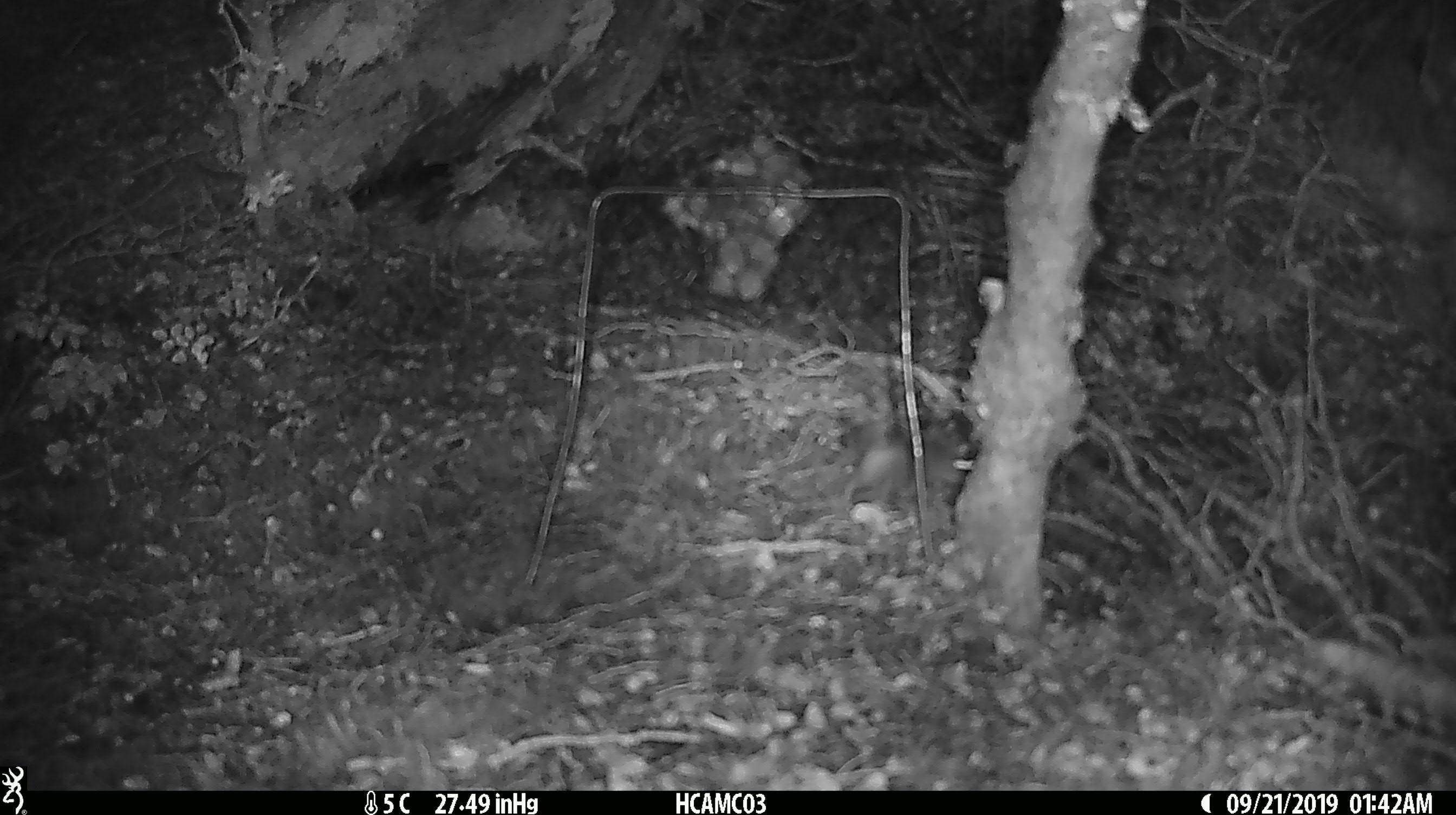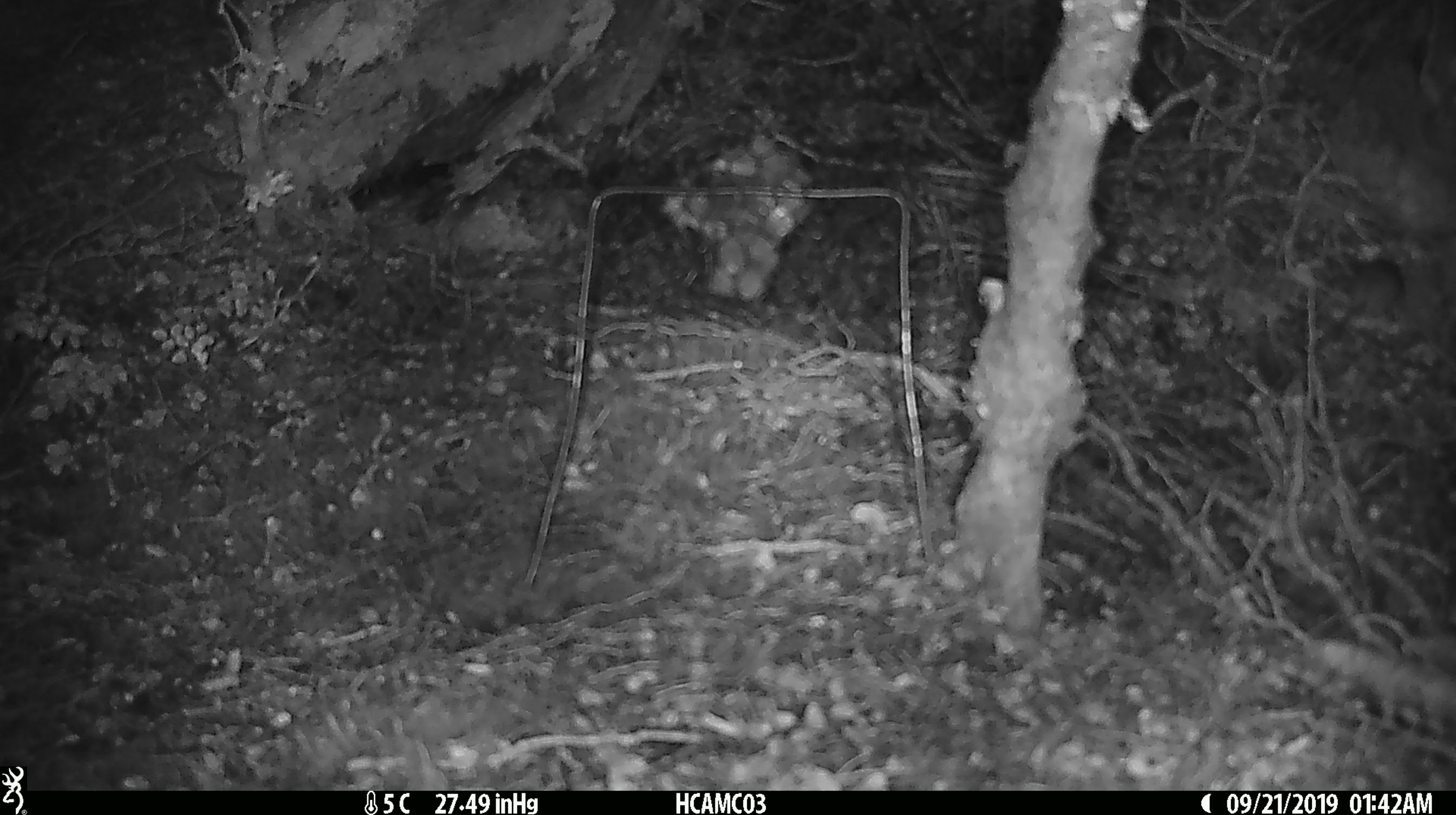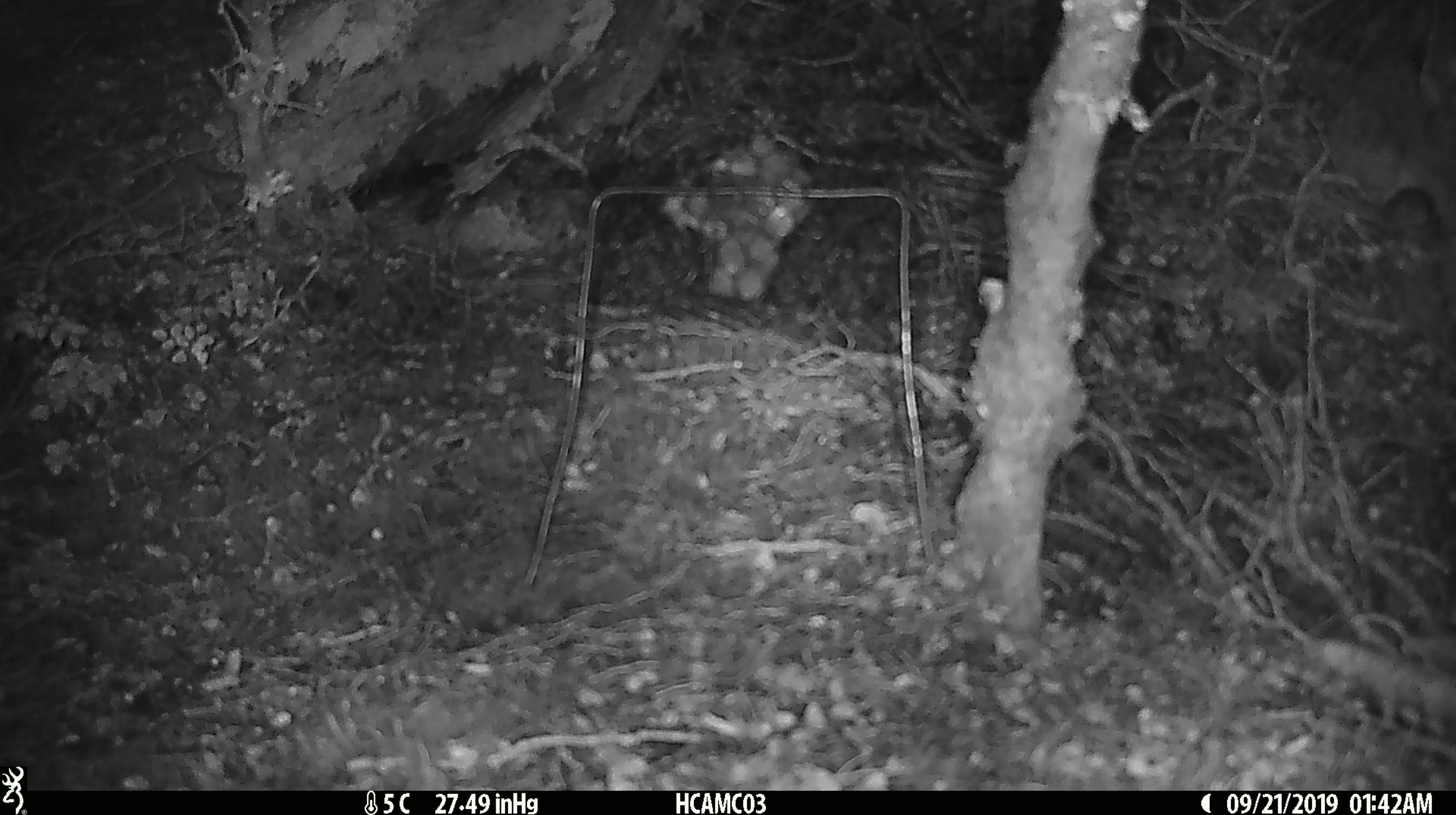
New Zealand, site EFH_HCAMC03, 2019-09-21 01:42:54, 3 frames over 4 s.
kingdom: Animalia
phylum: Chordata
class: Mammalia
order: Rodentia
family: Muridae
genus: Mus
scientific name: Mus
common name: mouse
Mouse (Mus).